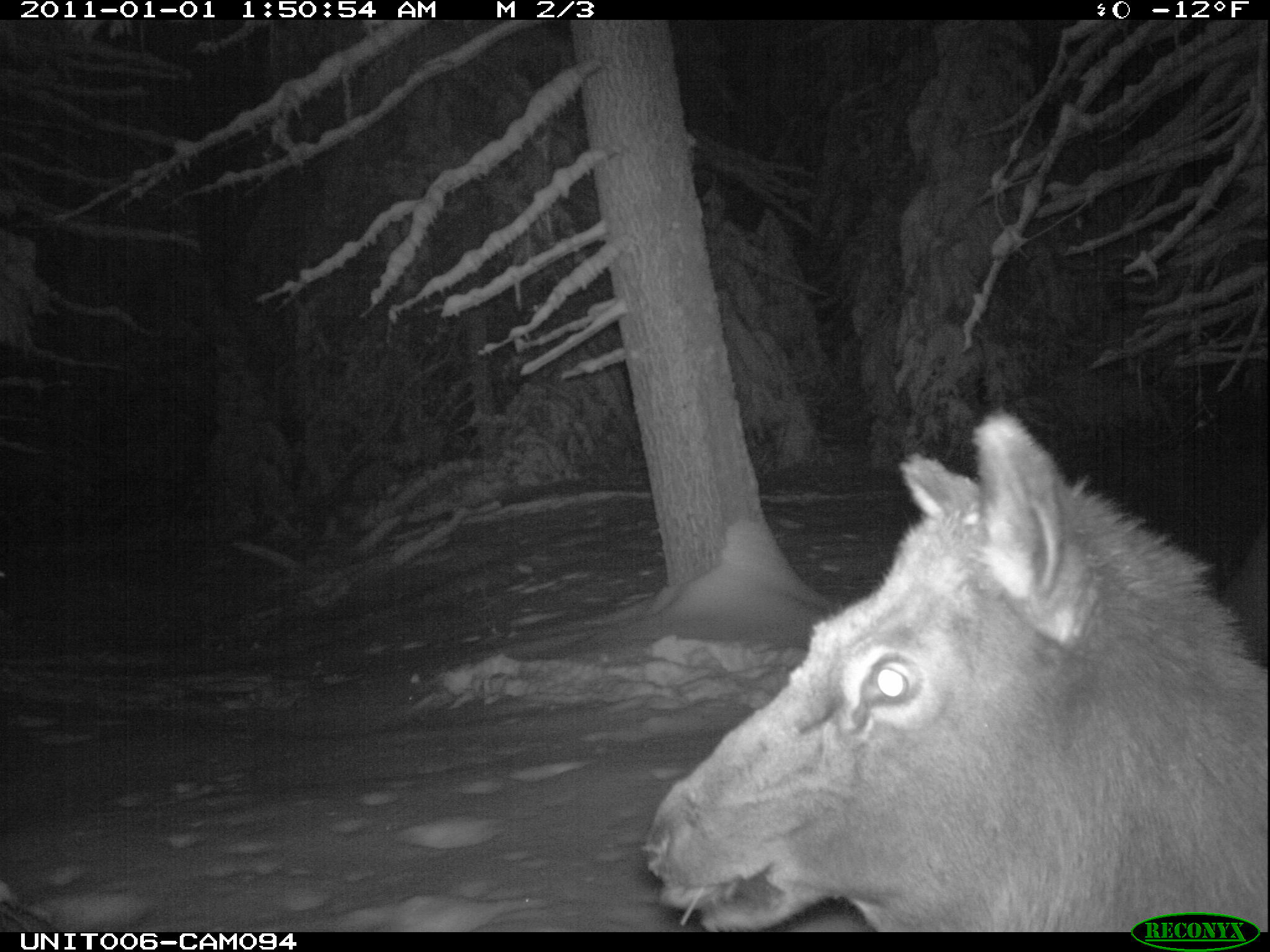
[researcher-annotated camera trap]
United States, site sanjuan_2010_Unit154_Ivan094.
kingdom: Animalia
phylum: Chordata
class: Mammalia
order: Artiodactyla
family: Cervidae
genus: Cervus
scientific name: Cervus elaphus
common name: red deer